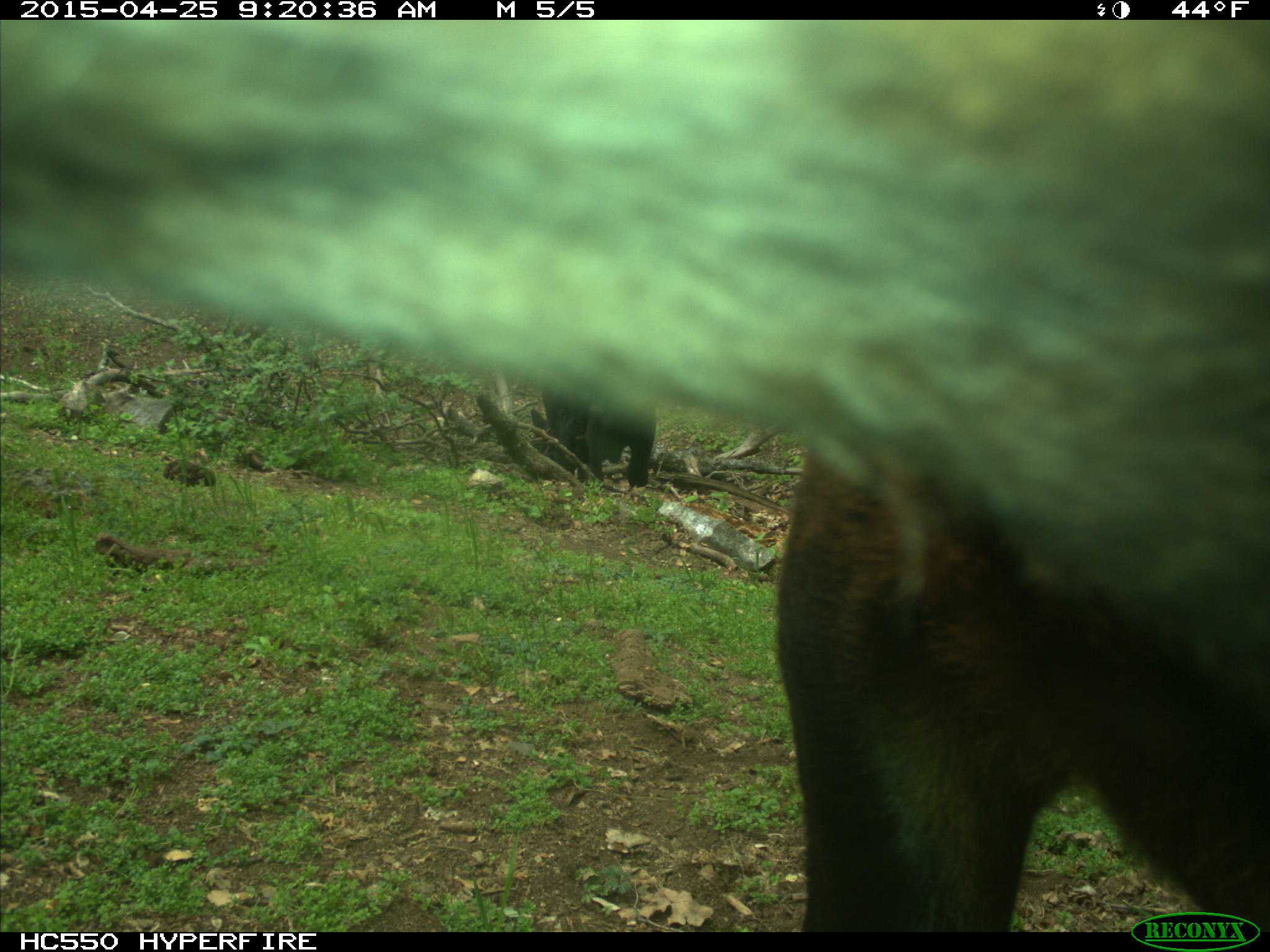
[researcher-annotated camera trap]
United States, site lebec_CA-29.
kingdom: Animalia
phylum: Chordata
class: Mammalia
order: Artiodactyla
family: Bovidae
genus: Bos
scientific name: Bos taurus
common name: domestic cow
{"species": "Bos taurus (domestic cow)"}